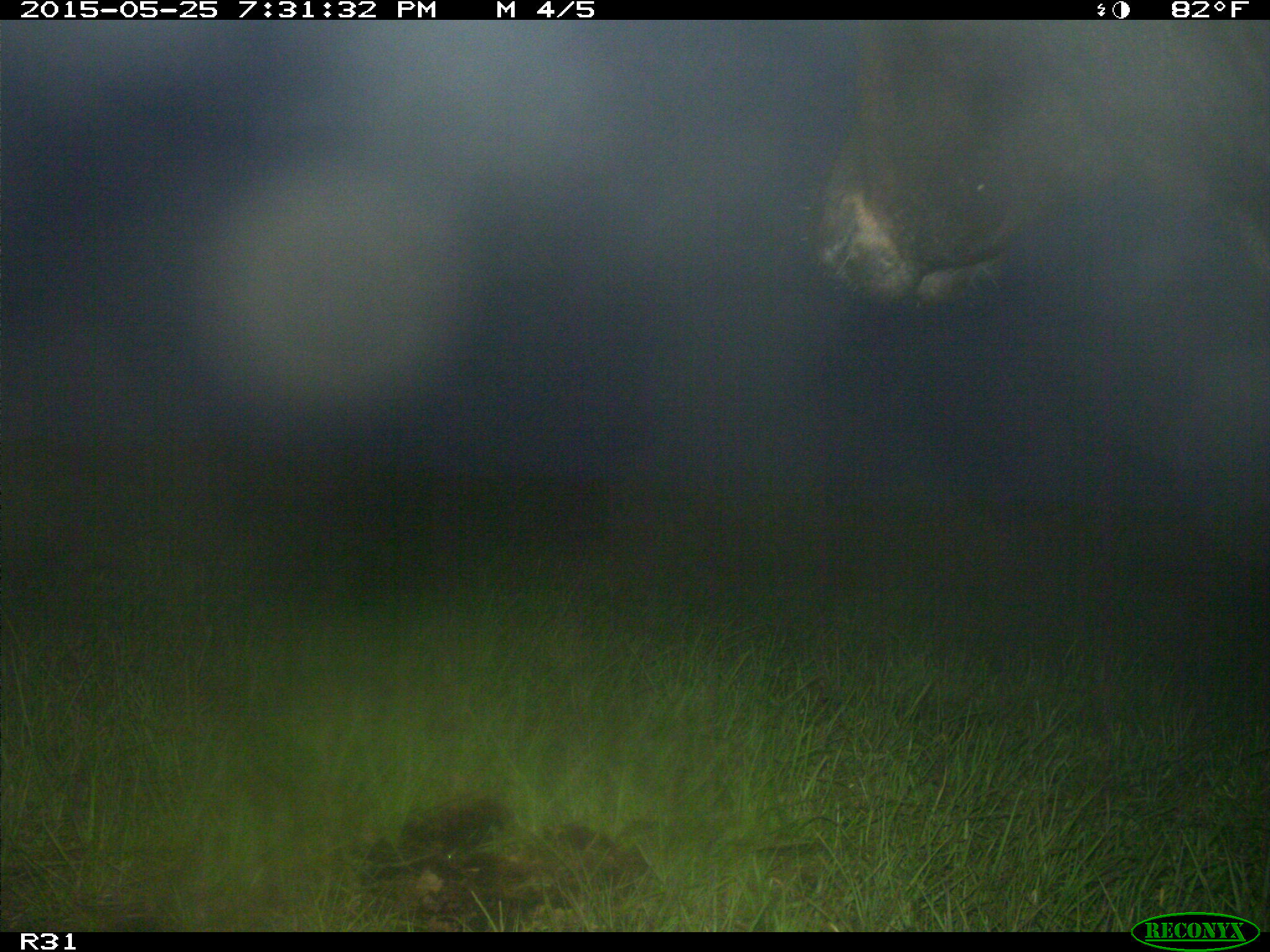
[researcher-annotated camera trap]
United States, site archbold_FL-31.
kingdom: Animalia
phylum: Chordata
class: Mammalia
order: Artiodactyla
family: Bovidae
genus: Bos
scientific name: Bos taurus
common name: domestic cow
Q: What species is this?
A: Bos taurus (domestic cow).